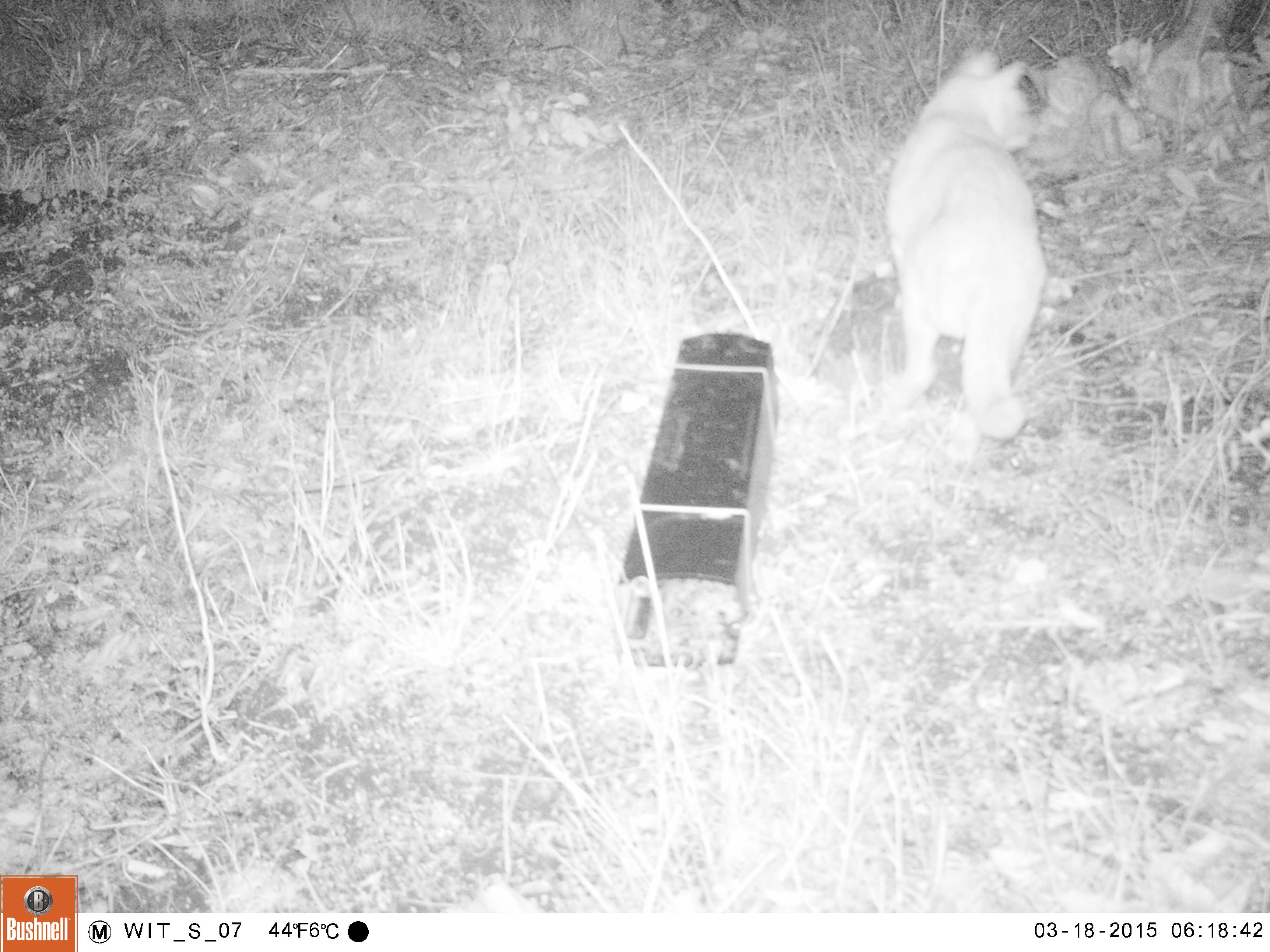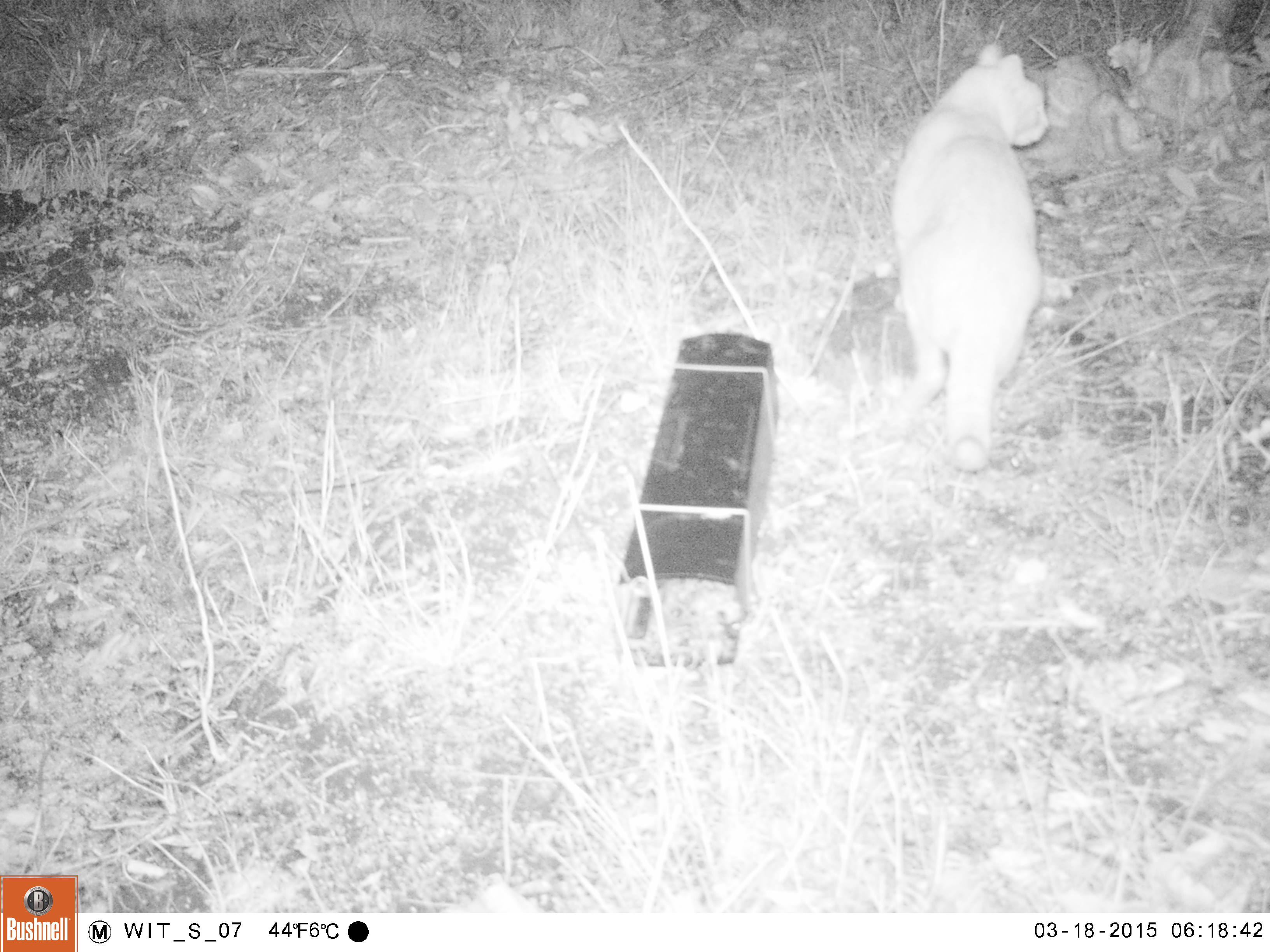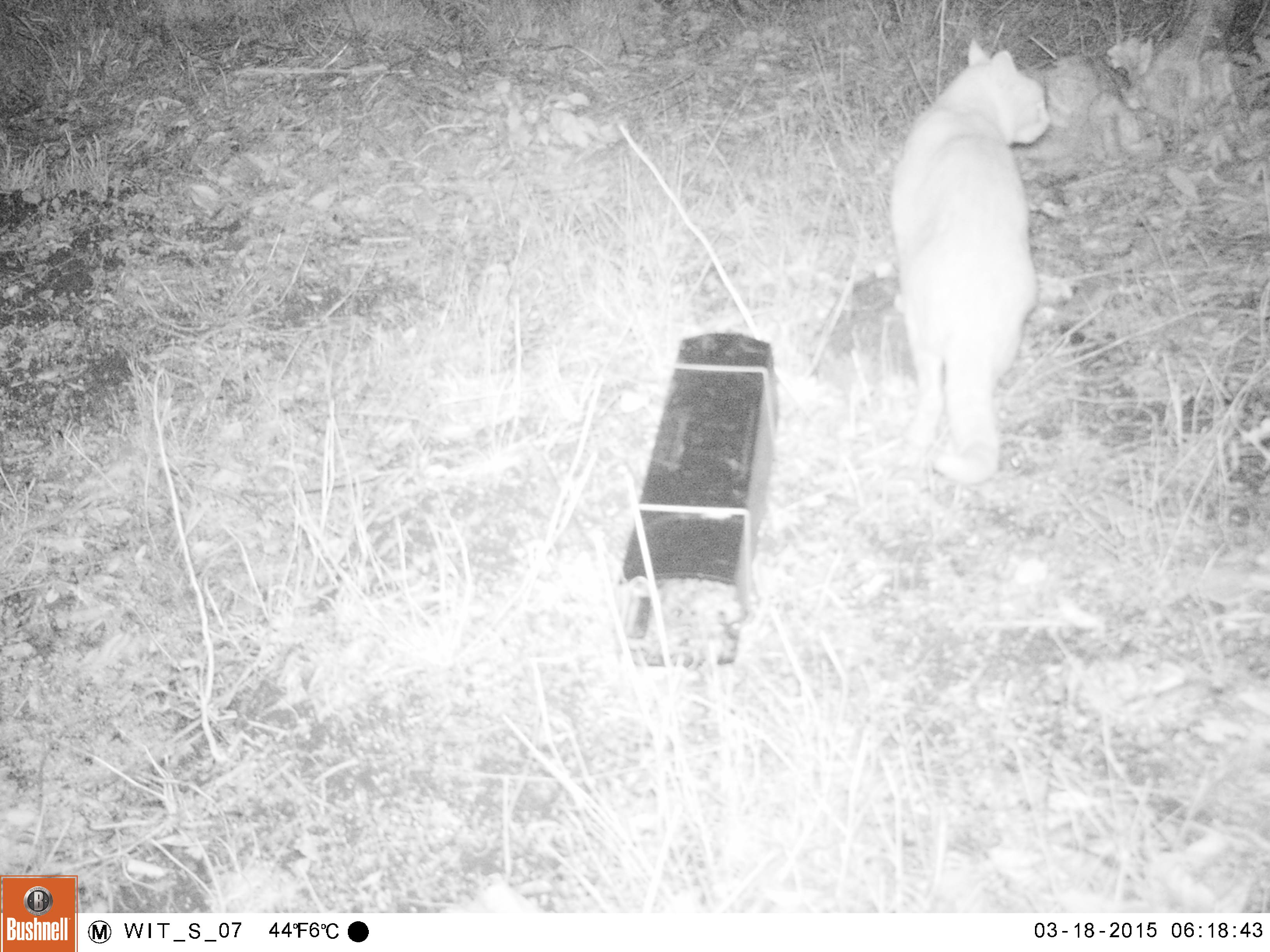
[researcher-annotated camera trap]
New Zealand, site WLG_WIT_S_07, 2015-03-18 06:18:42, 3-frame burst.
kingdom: Animalia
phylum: Chordata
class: Mammalia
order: Carnivora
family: Felidae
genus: Felis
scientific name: Felis catus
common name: domestic cat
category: cat